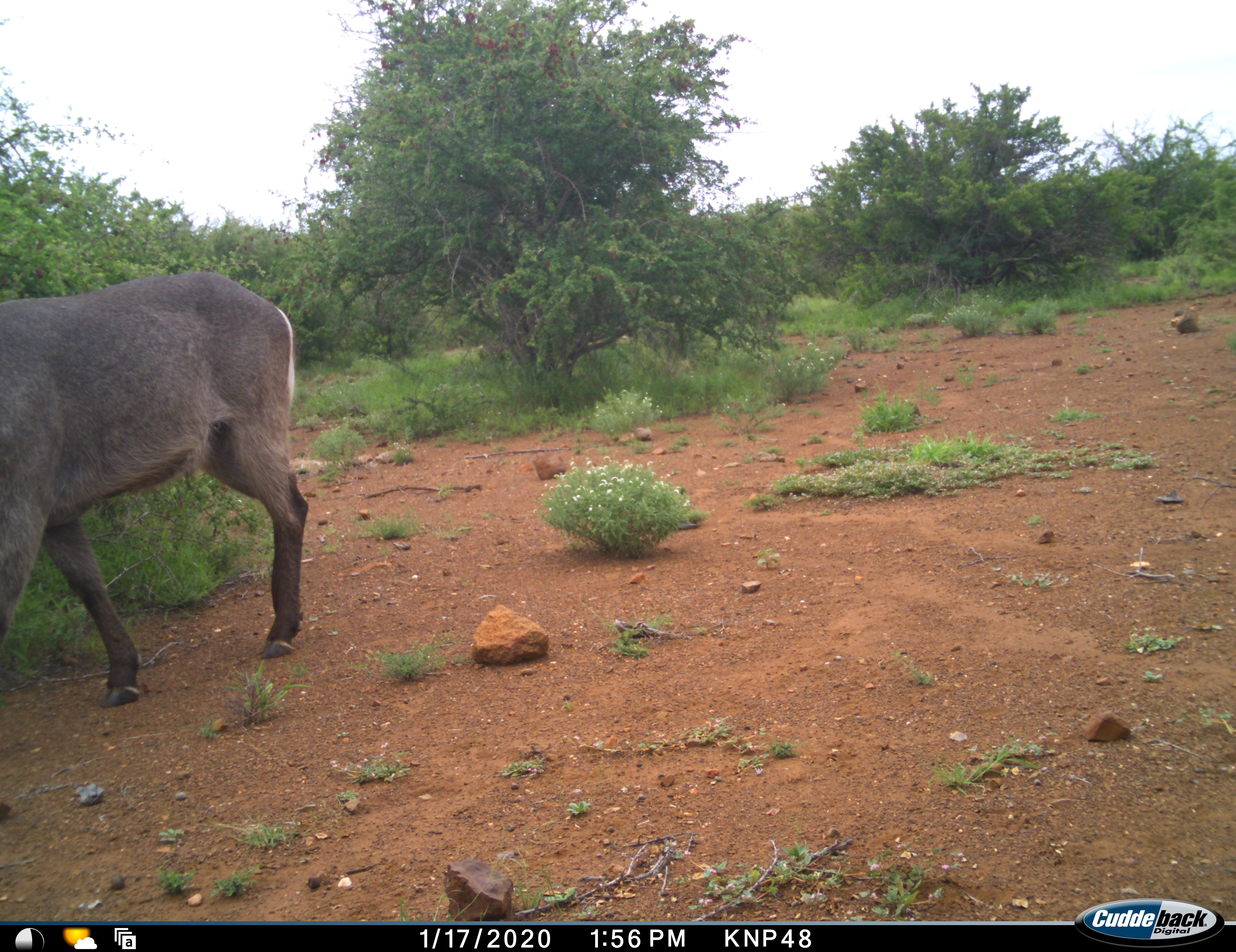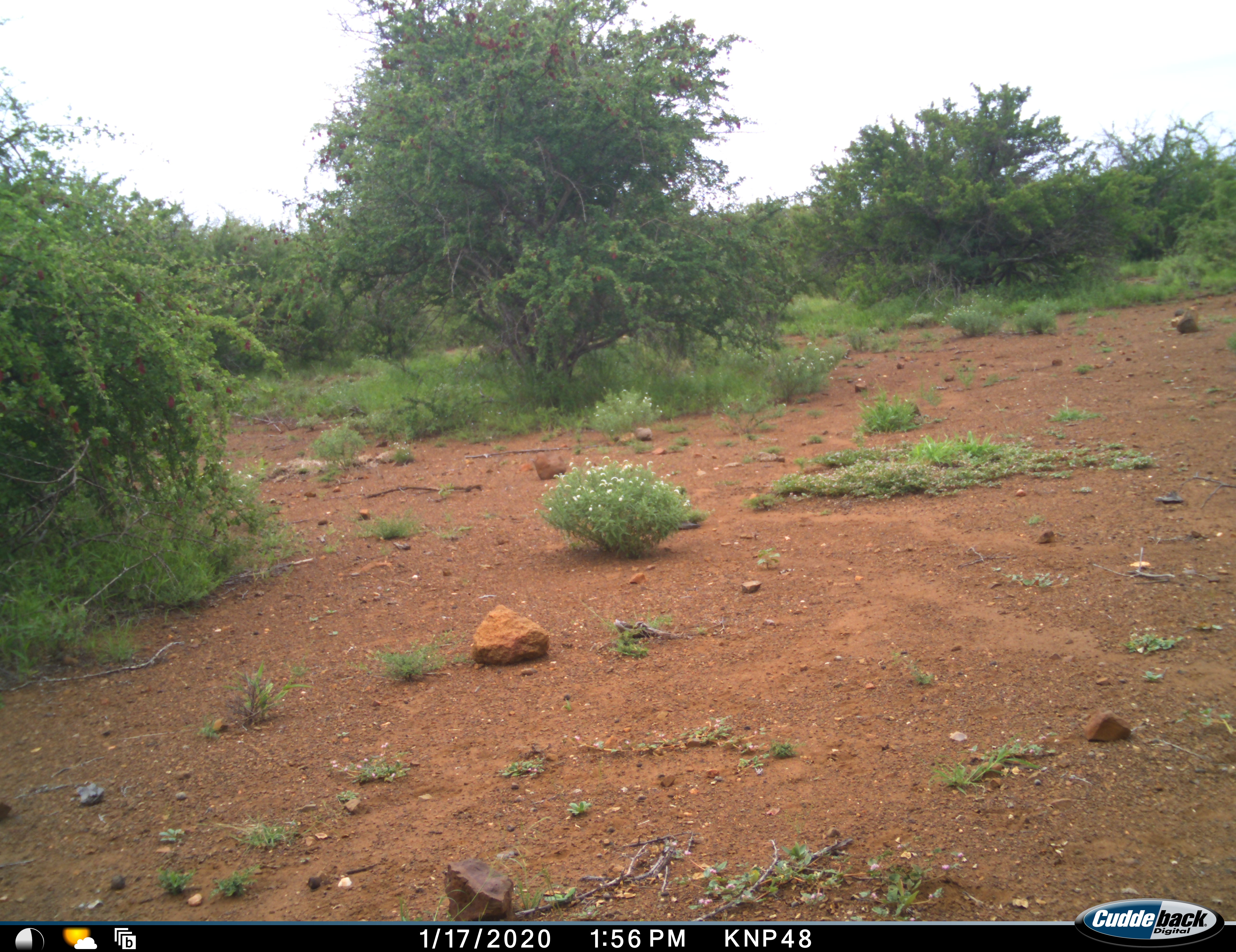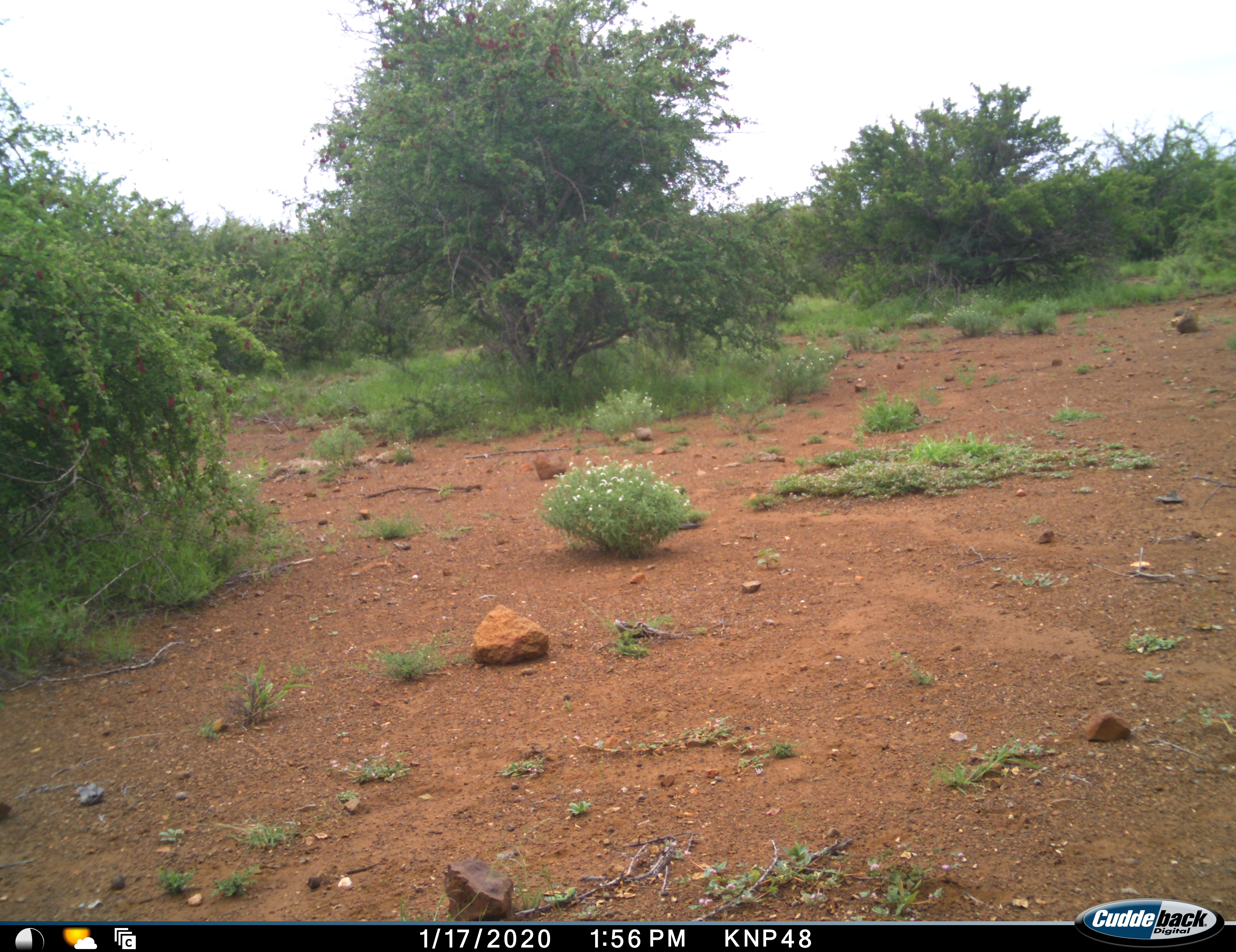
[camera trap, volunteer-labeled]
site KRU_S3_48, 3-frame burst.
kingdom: Animalia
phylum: Chordata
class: Mammalia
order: Artiodactyla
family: Bovidae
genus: Kobus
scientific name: Kobus ellipsiprymnus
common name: waterbuck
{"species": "waterbuck (Kobus ellipsiprymnus)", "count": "1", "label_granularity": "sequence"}